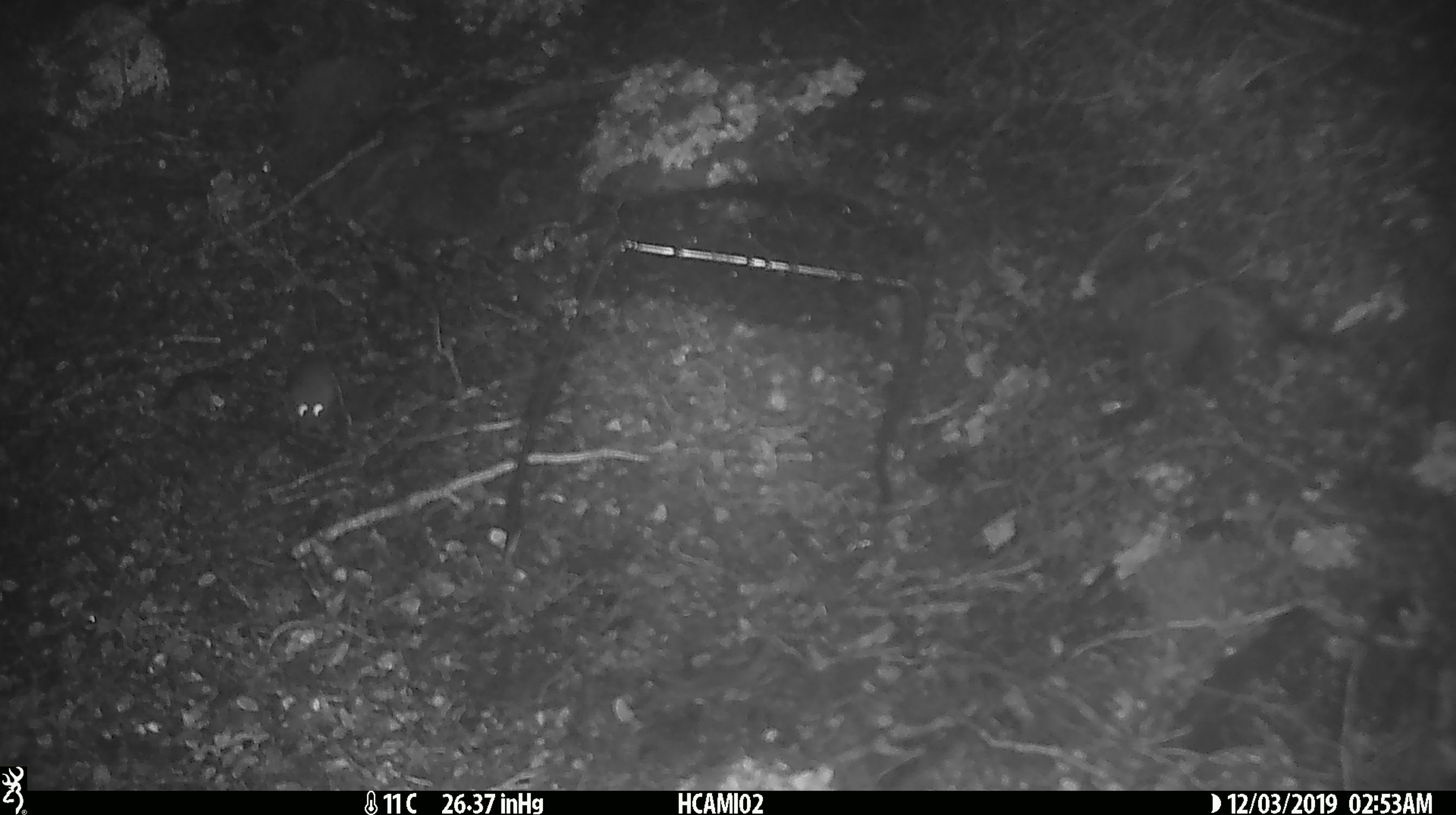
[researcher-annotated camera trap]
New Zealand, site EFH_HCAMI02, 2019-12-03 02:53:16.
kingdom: Animalia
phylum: Chordata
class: Mammalia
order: Rodentia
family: Muridae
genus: Mus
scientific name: Mus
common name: mouse